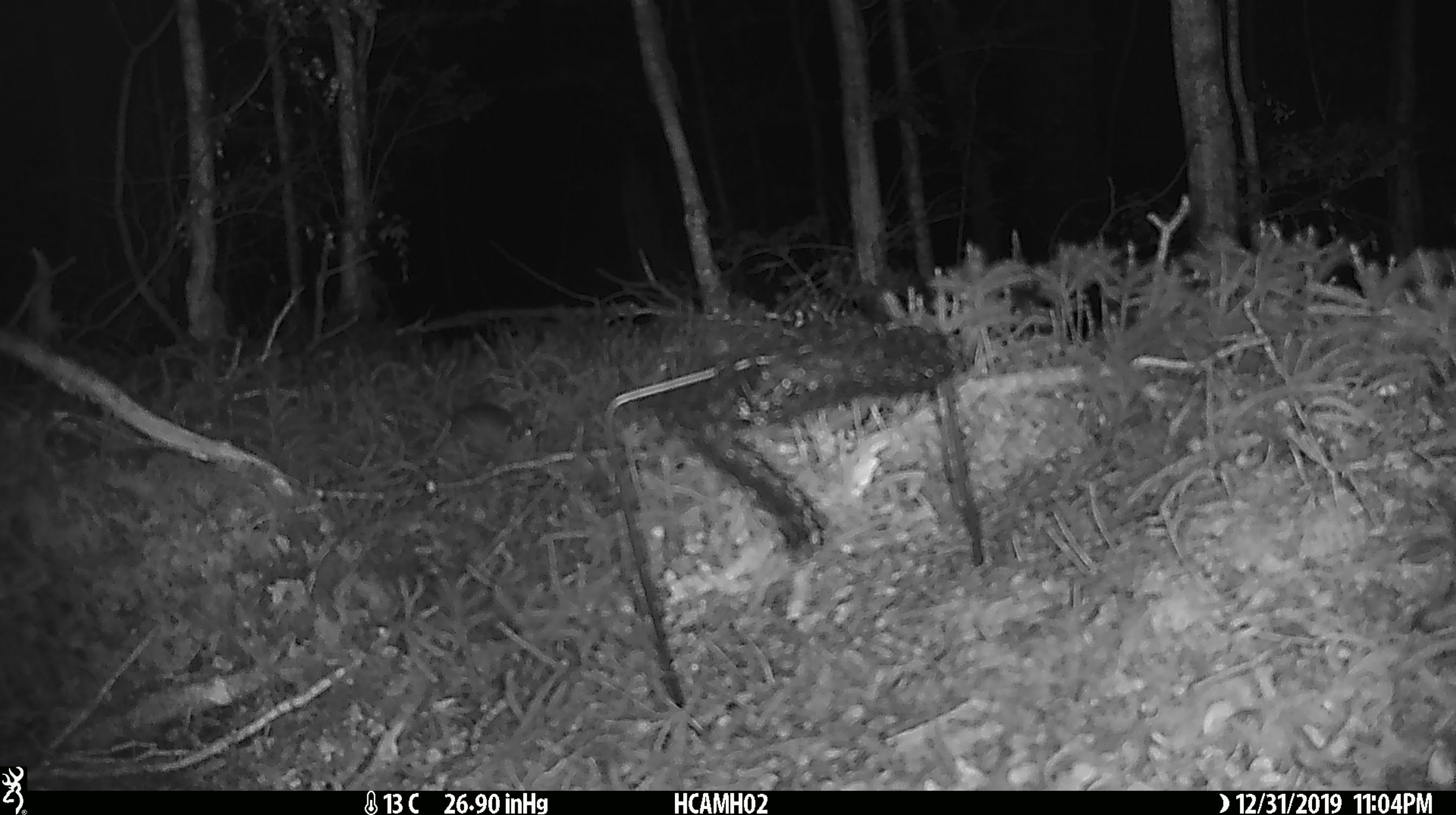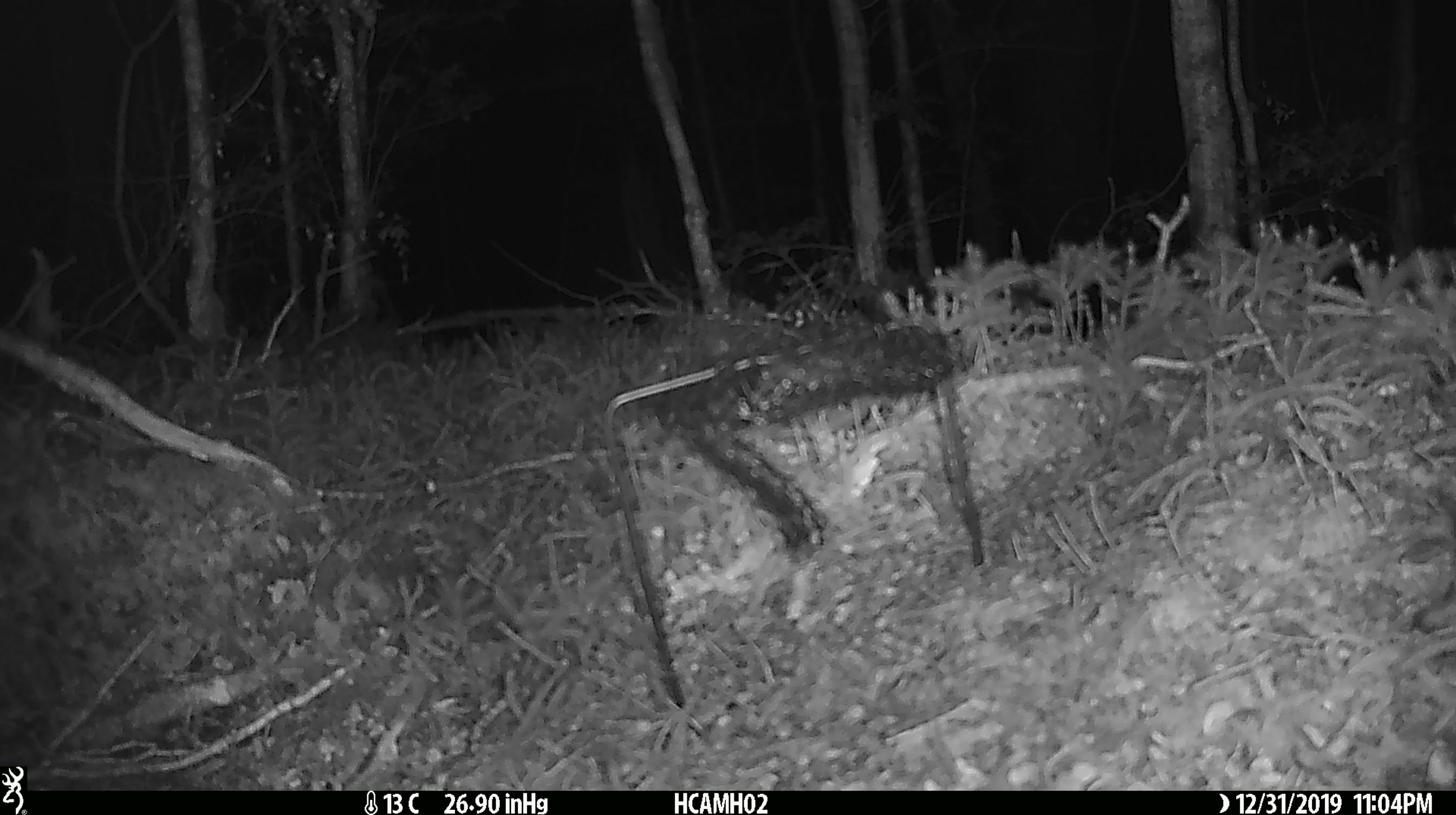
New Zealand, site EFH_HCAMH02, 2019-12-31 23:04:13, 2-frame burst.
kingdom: Animalia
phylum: Chordata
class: Mammalia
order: Rodentia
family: Muridae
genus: Mus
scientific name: Mus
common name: mouse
Mouse (Mus).